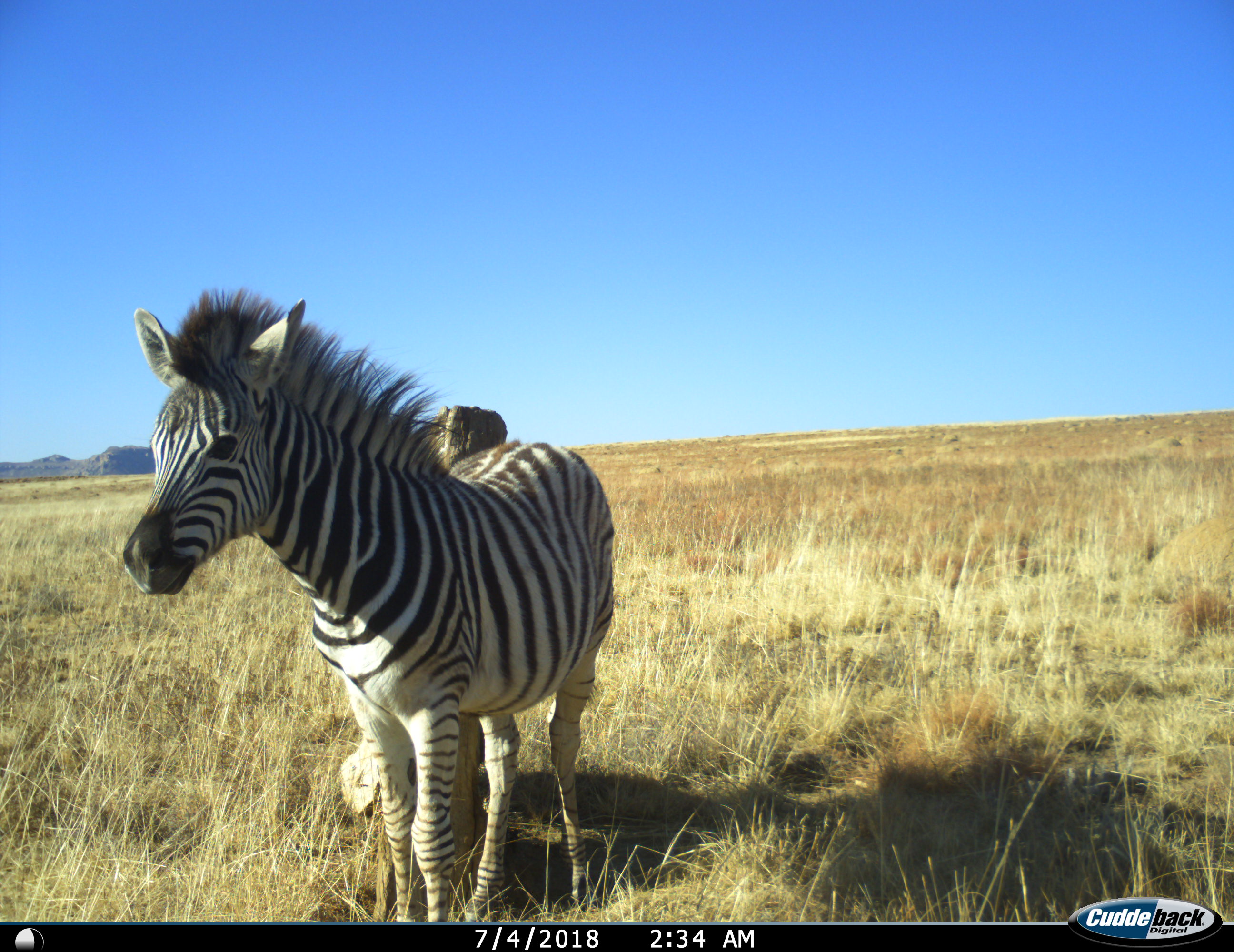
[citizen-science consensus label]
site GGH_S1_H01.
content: unidentified animal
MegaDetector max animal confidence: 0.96